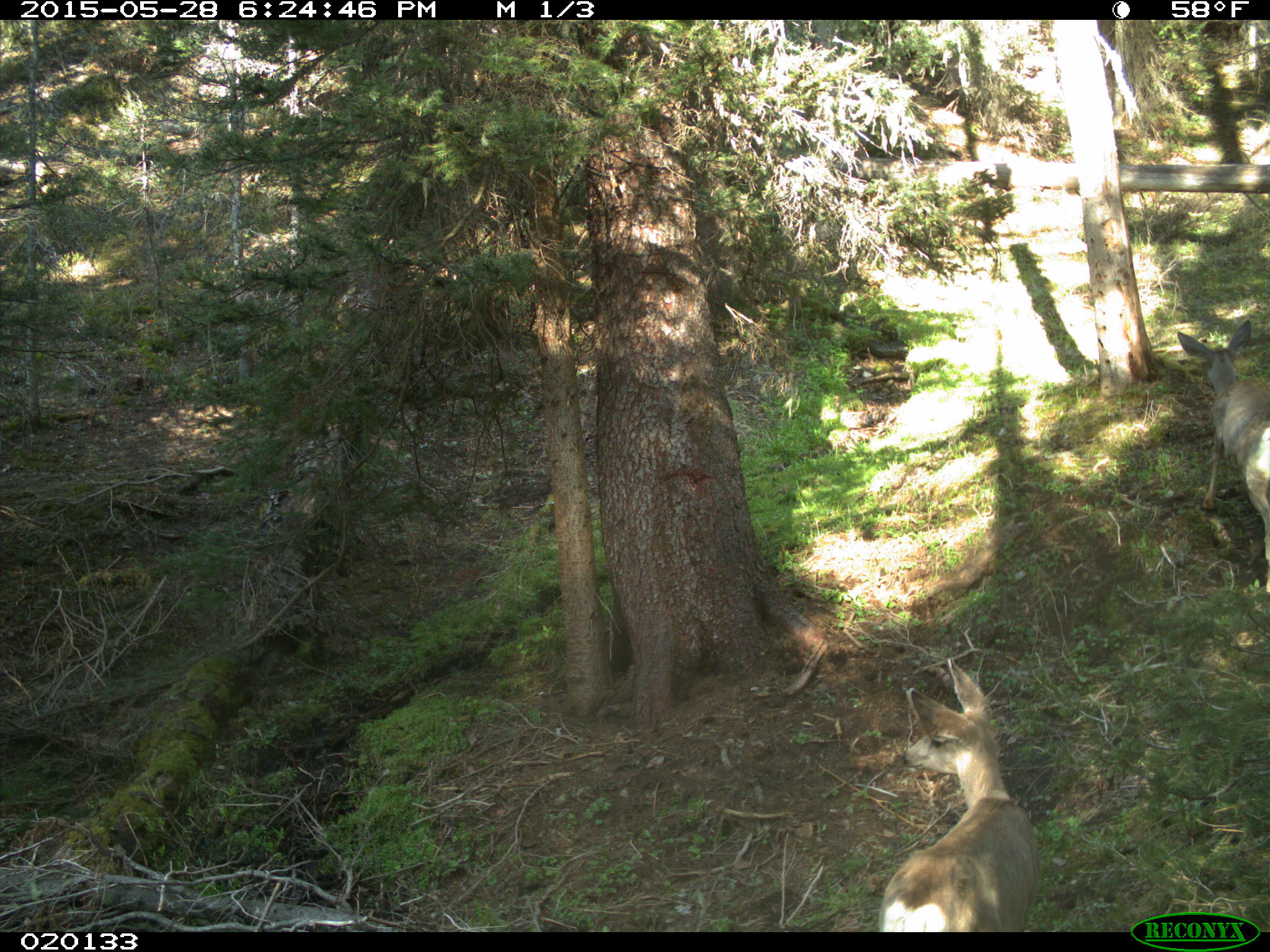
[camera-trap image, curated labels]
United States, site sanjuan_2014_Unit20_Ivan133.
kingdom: Animalia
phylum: Chordata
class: Mammalia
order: Artiodactyla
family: Cervidae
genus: Odocoileus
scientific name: Odocoileus hemionus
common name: mule deer